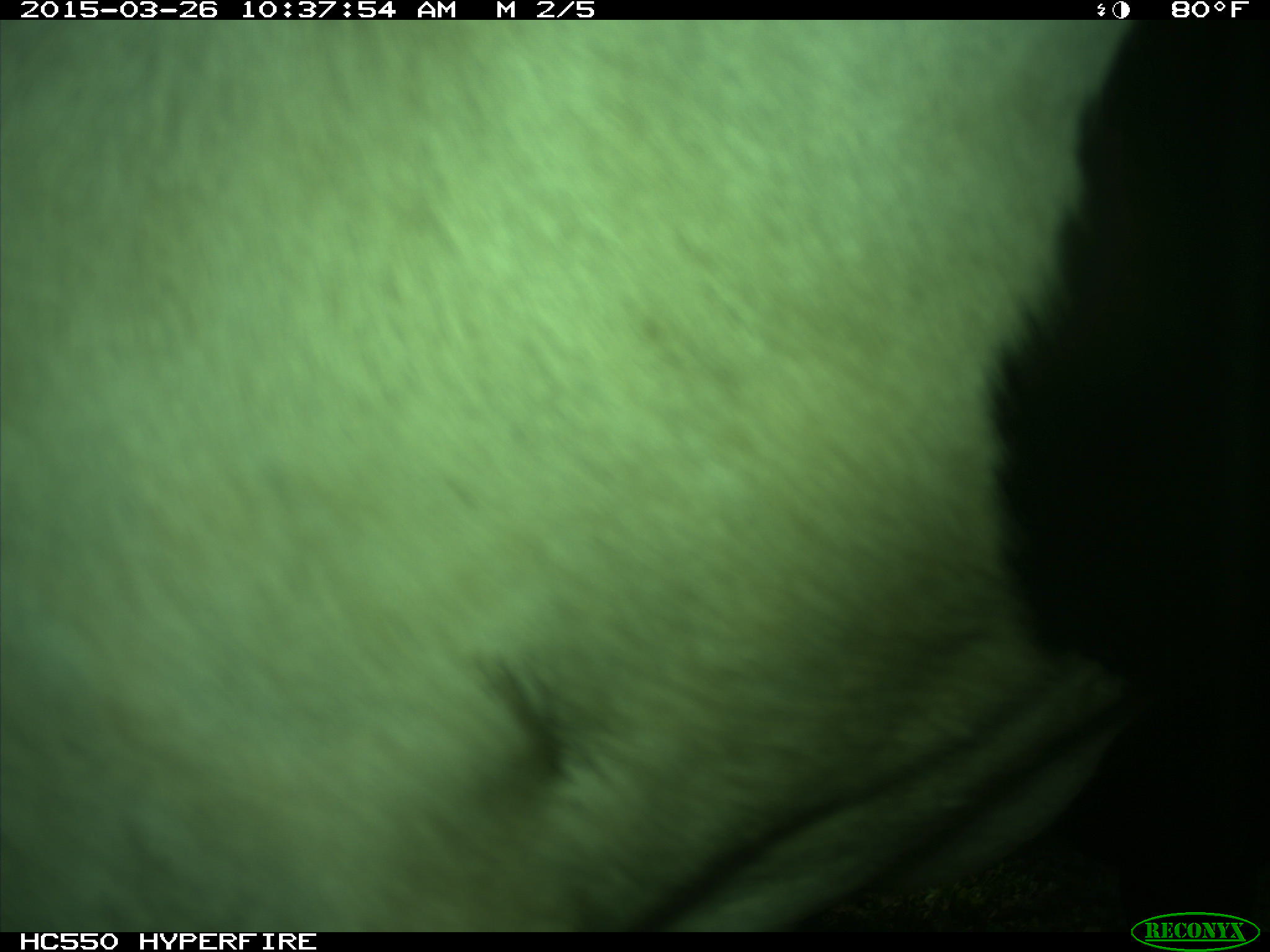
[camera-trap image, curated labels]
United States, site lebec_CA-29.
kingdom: Animalia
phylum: Chordata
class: Mammalia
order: Artiodactyla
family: Bovidae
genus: Bos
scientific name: Bos taurus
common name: domestic cow